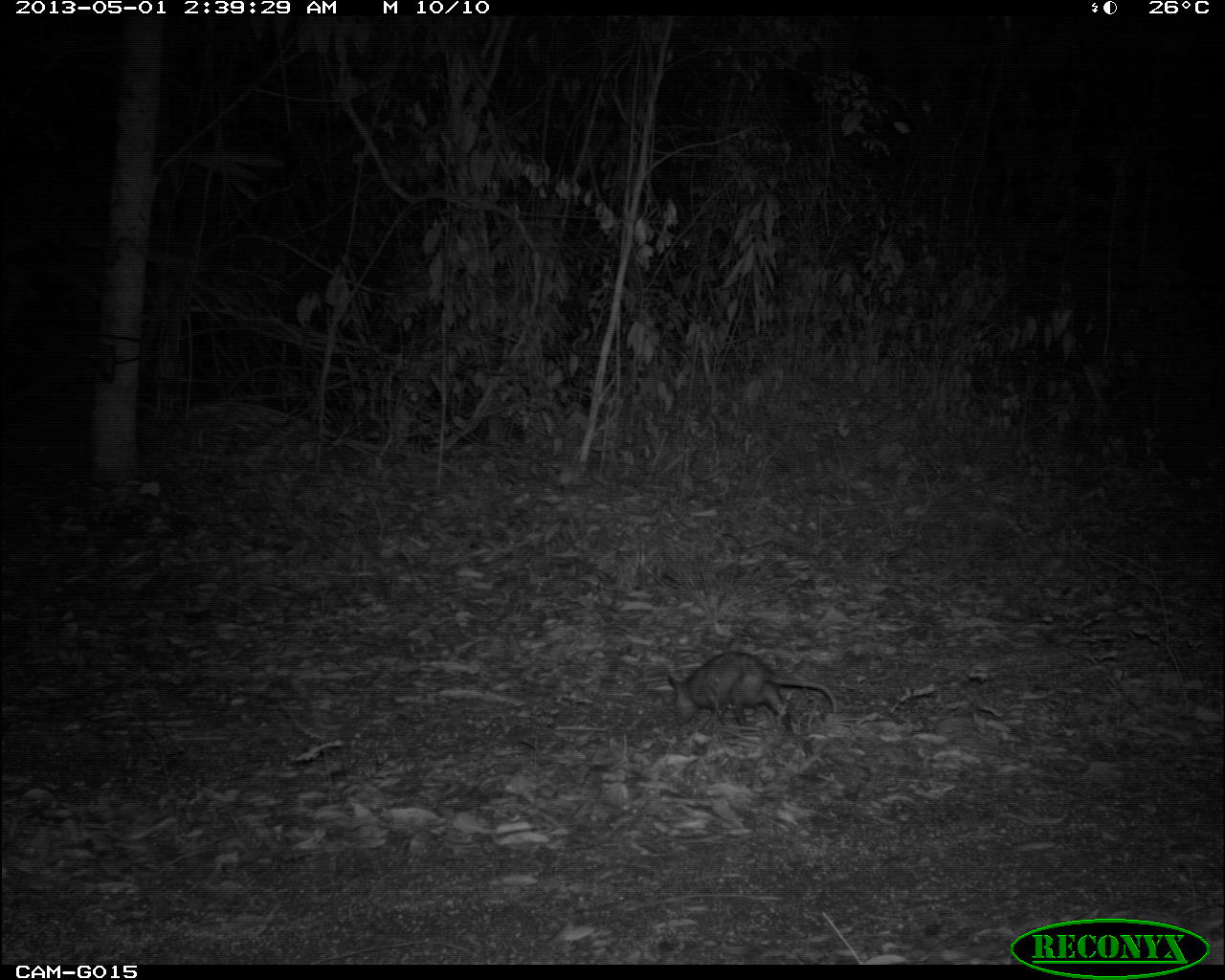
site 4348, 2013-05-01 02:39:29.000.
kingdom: Animalia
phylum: Chordata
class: Mammalia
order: Didelphimorphia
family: Didelphidae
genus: Didelphis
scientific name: Didelphis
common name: american opossums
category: didelphis sp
Didelphis sp (american opossums) (Didelphis), count 1.